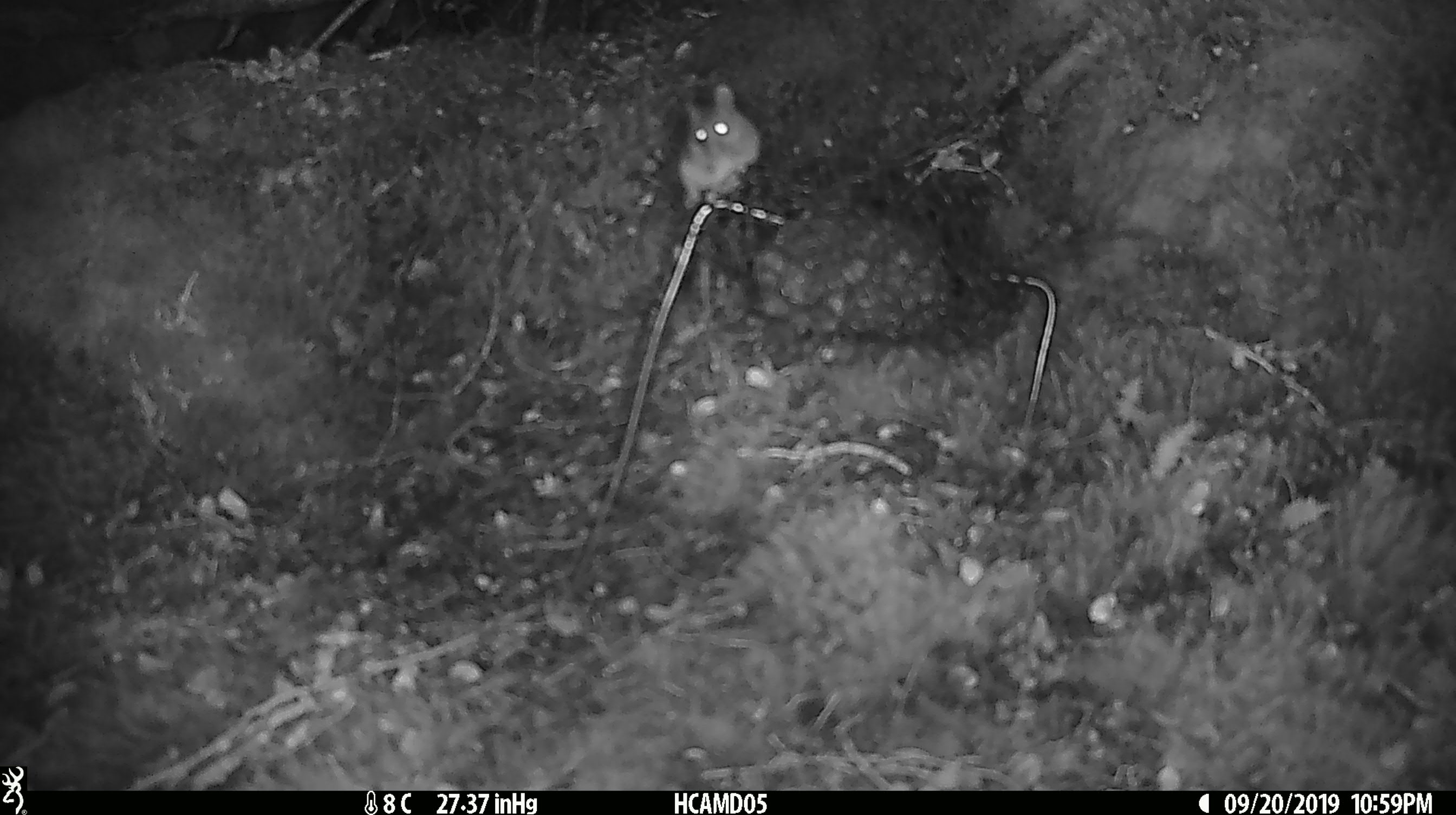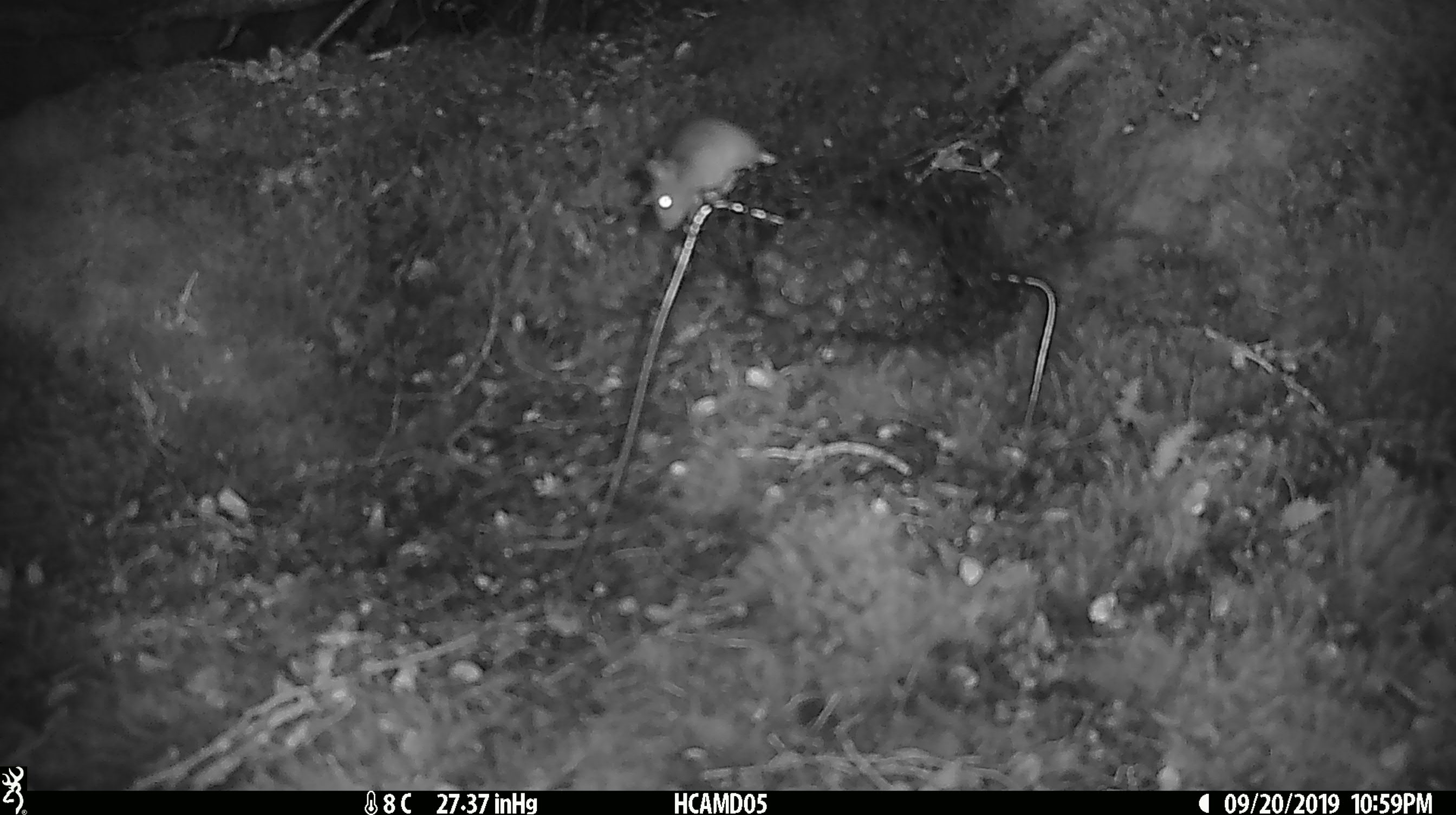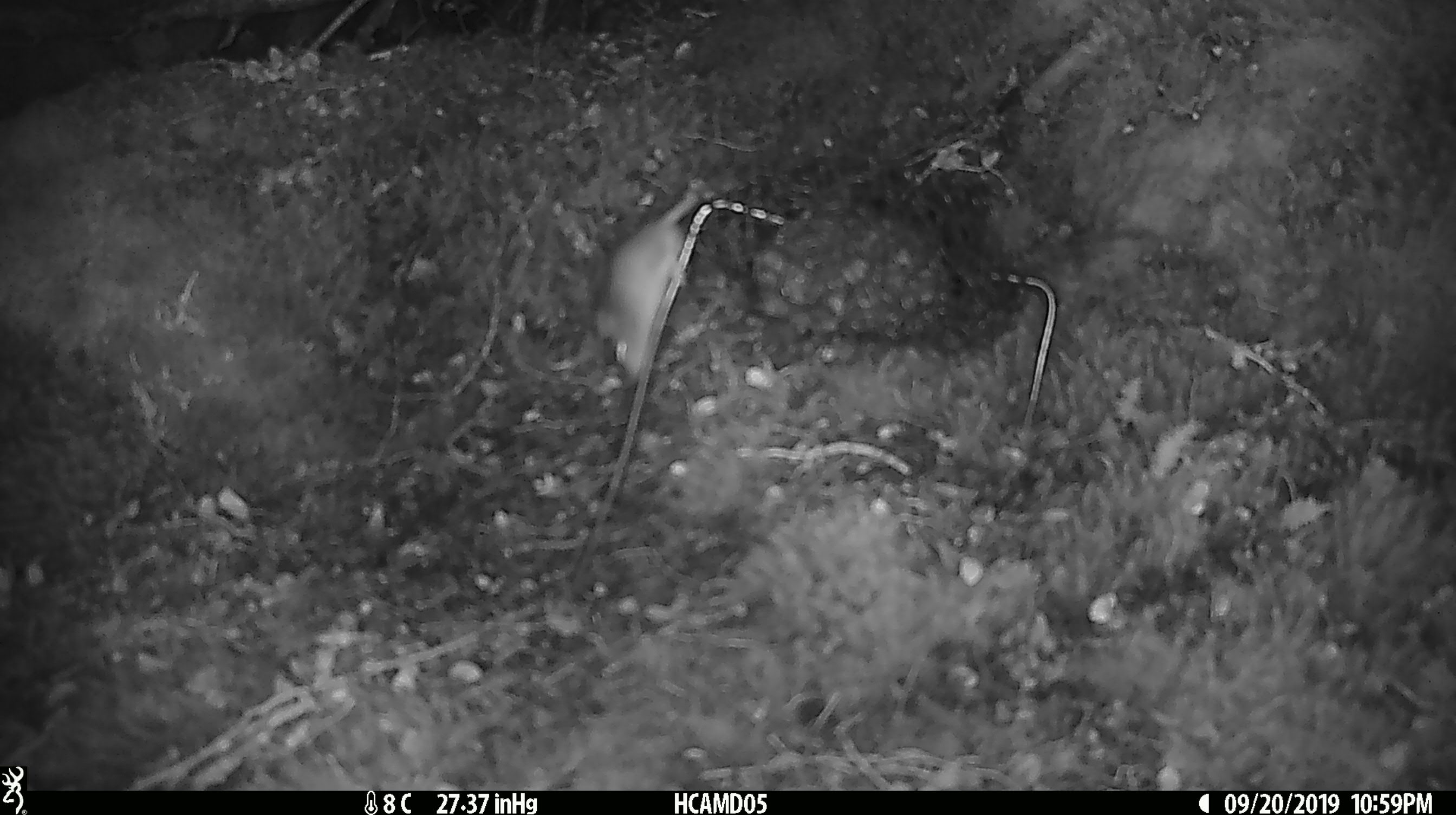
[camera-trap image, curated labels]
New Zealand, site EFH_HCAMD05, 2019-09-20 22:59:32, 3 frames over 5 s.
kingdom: Animalia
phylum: Chordata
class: Mammalia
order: Rodentia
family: Muridae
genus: Mus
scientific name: Mus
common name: mouse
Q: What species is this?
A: Mouse (Mus).